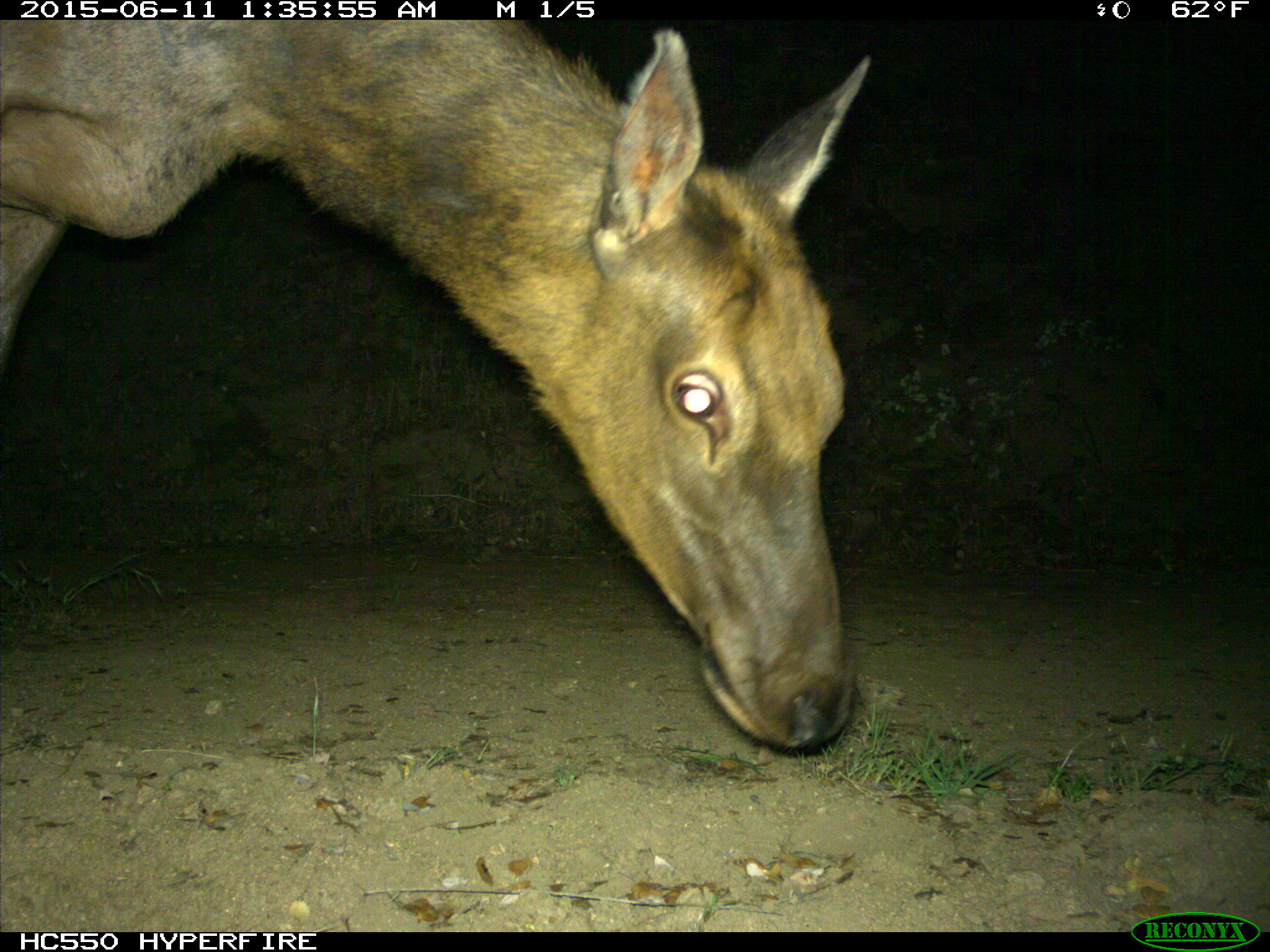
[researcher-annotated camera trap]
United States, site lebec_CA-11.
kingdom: Animalia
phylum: Chordata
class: Mammalia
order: Artiodactyla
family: Cervidae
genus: Cervus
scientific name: Cervus canadensis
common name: elk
Cervus canadensis (elk).